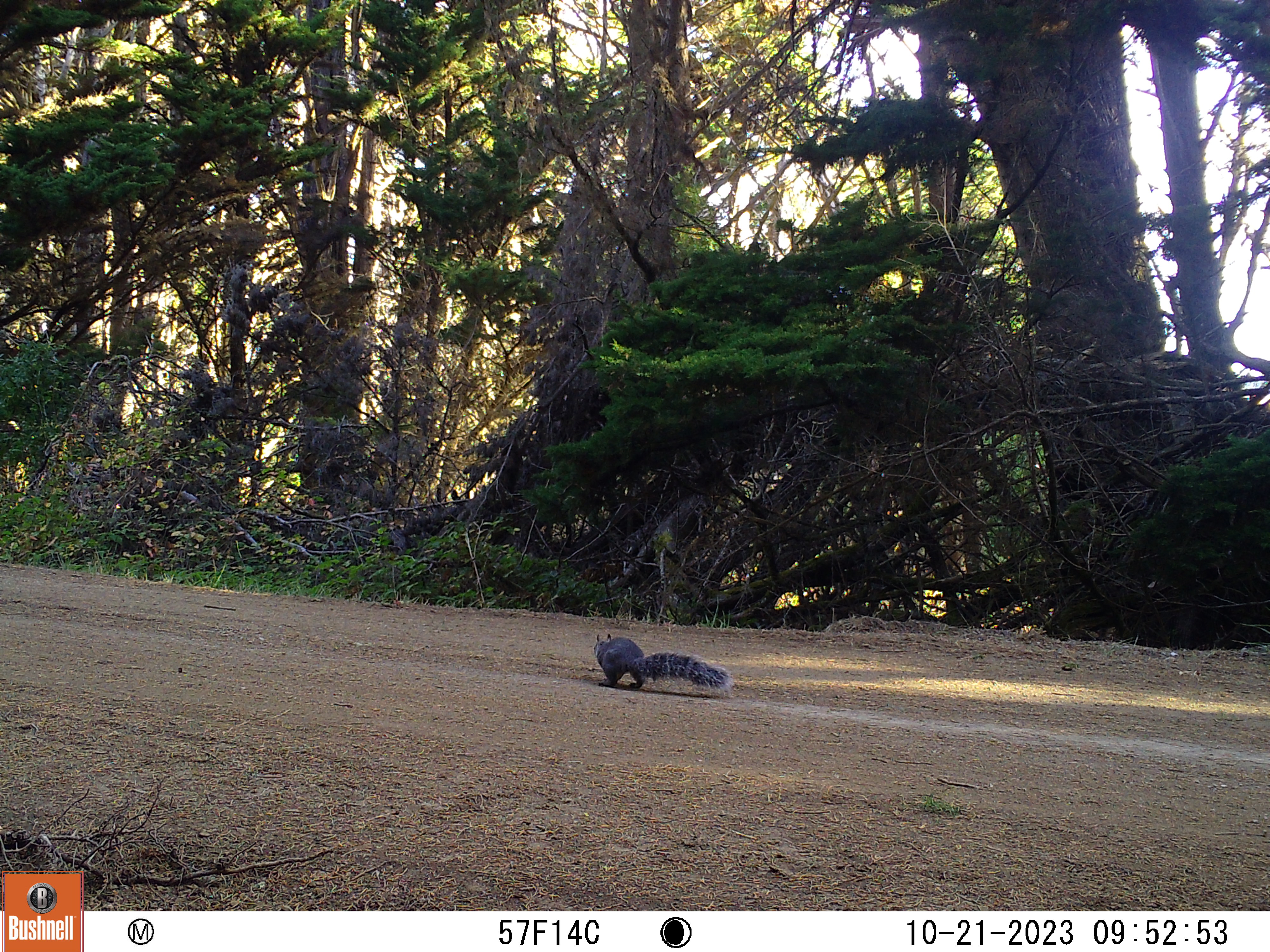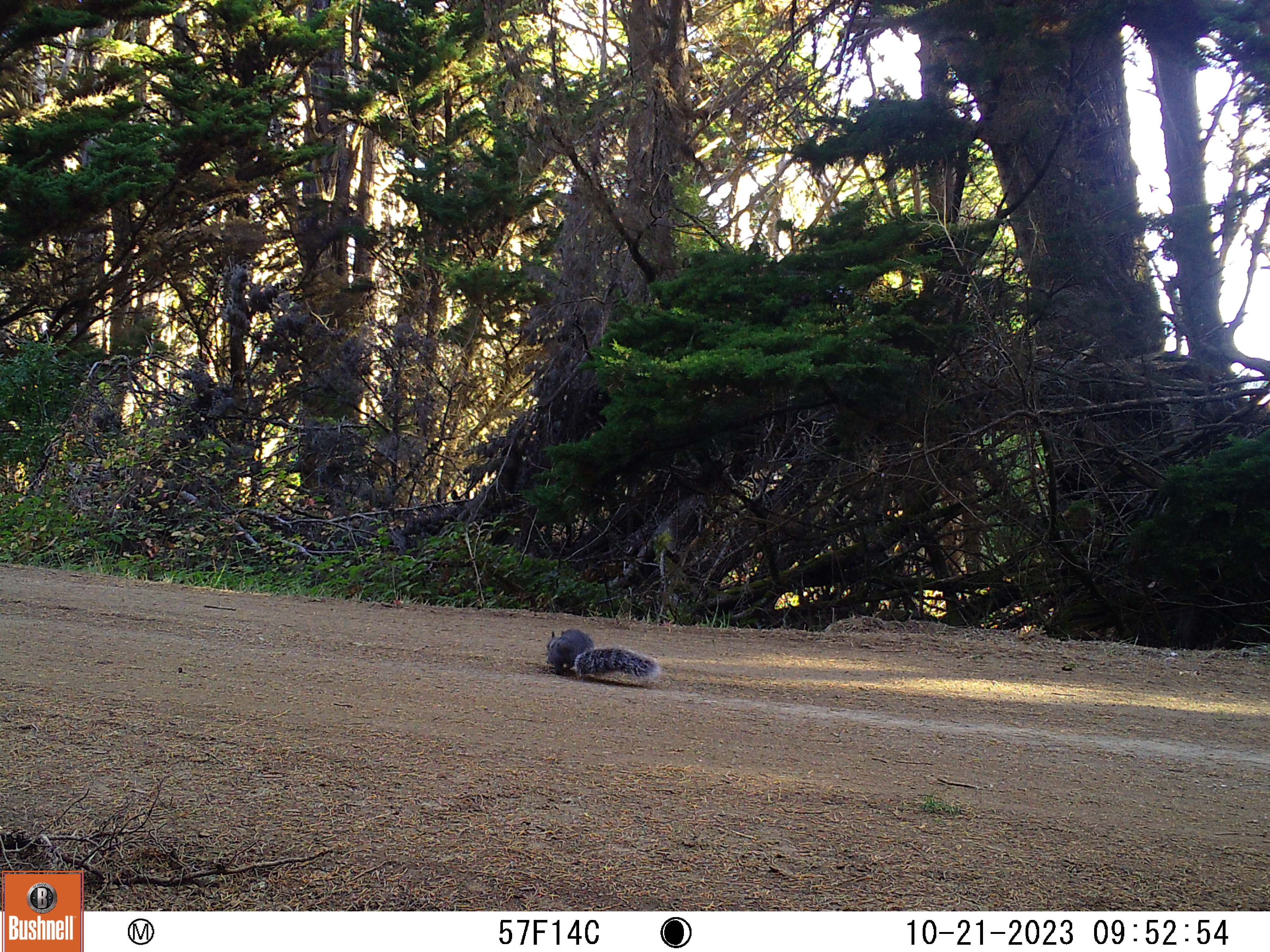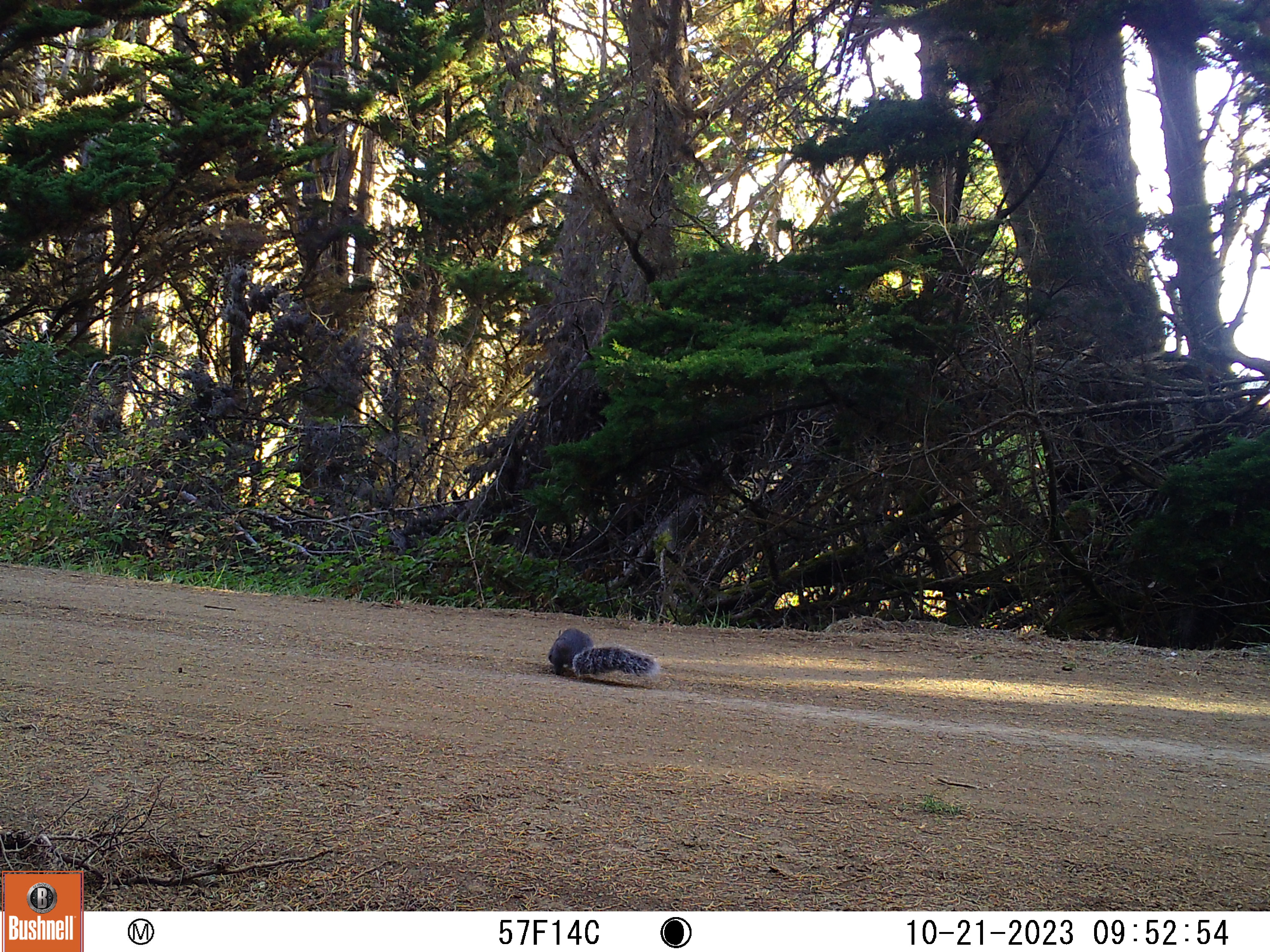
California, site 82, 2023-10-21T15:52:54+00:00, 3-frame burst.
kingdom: Animalia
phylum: Chordata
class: Mammalia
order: Rodentia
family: Sciuridae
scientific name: Sciuridae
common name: squirrel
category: unknown squirrel